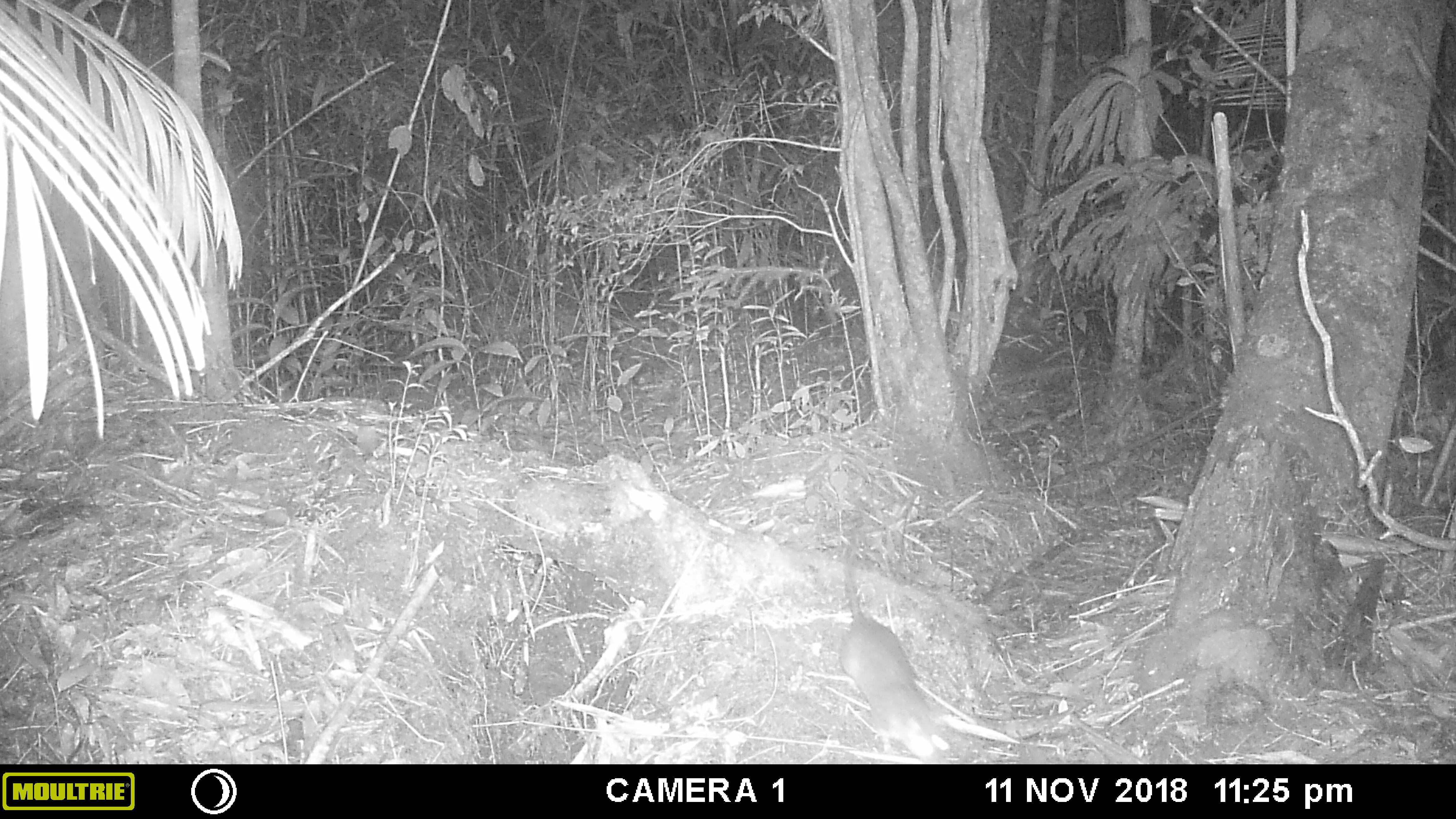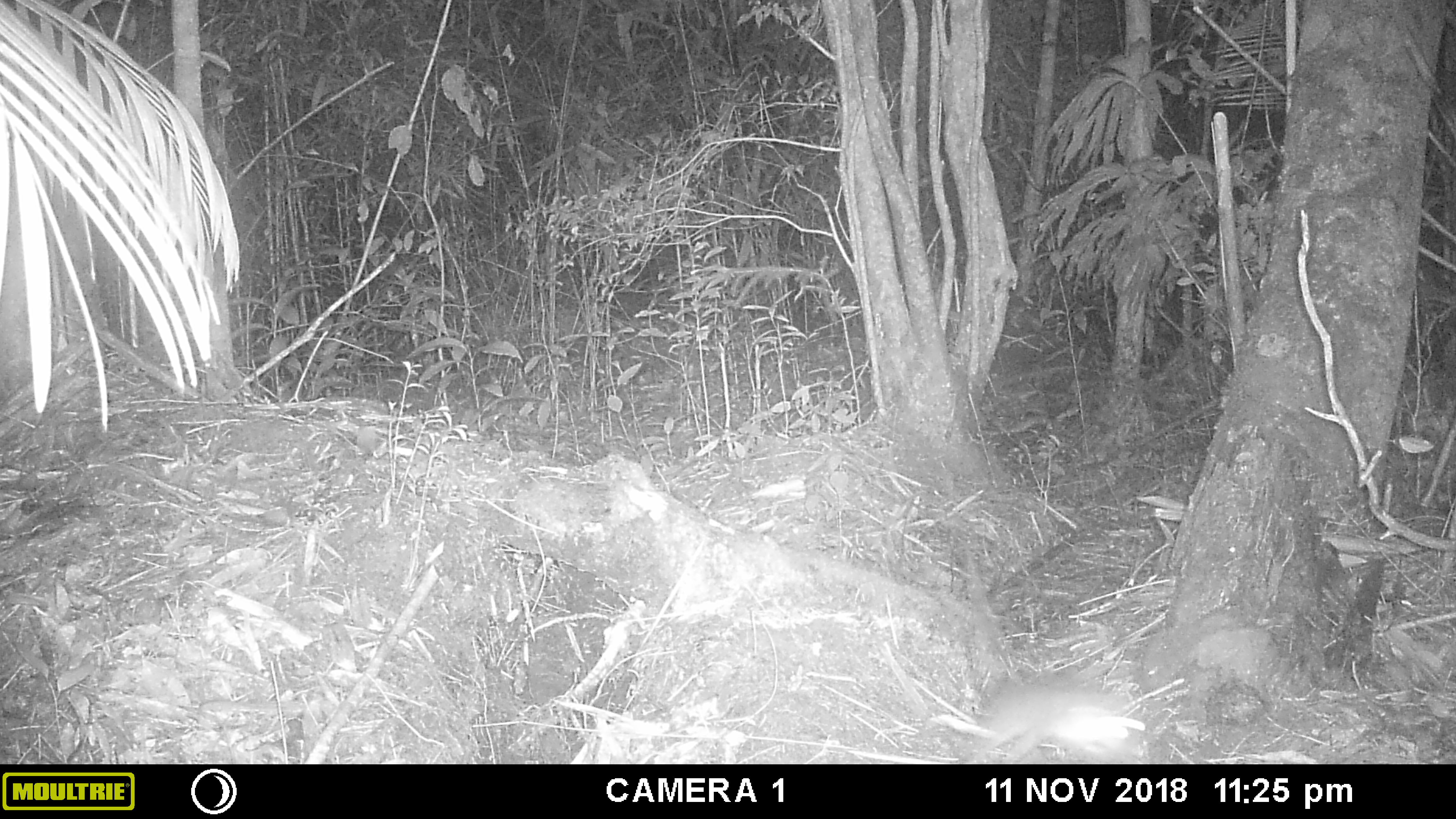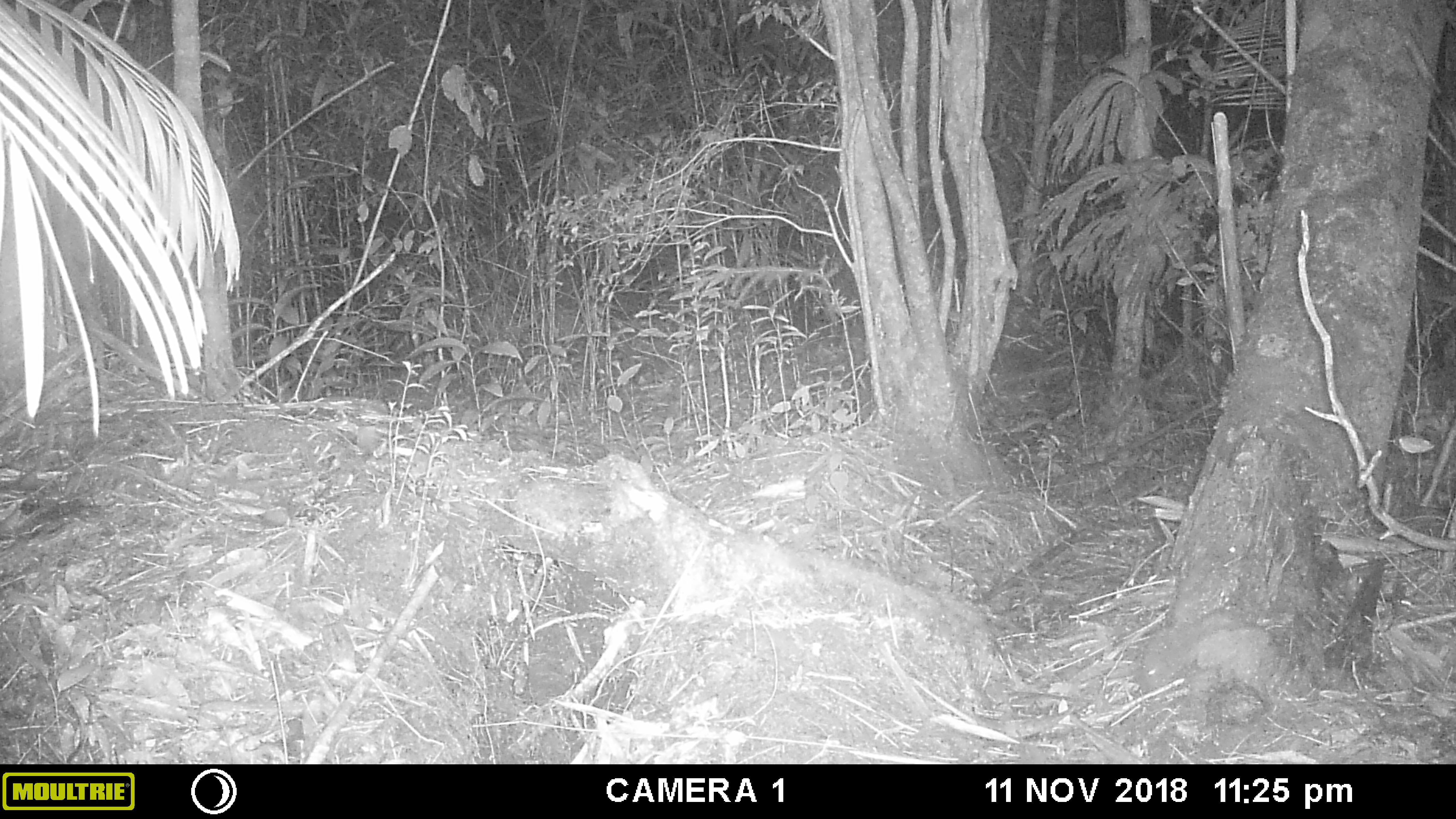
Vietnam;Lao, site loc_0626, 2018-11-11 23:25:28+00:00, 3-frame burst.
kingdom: Animalia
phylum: Chordata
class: Mammalia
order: Rodentia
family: Muridae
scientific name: Muridae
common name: old-world mice and rats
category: unidentified murid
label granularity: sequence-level